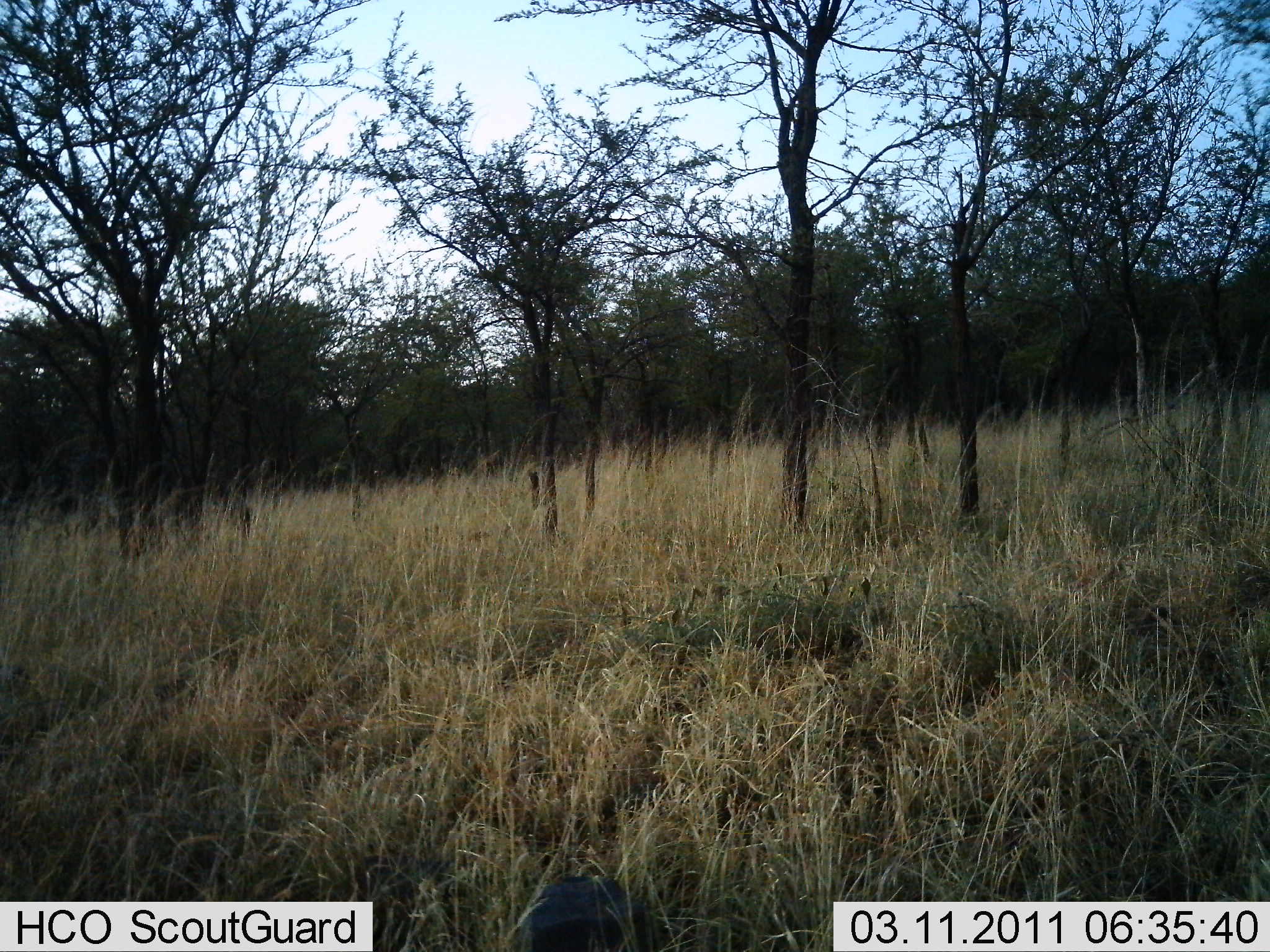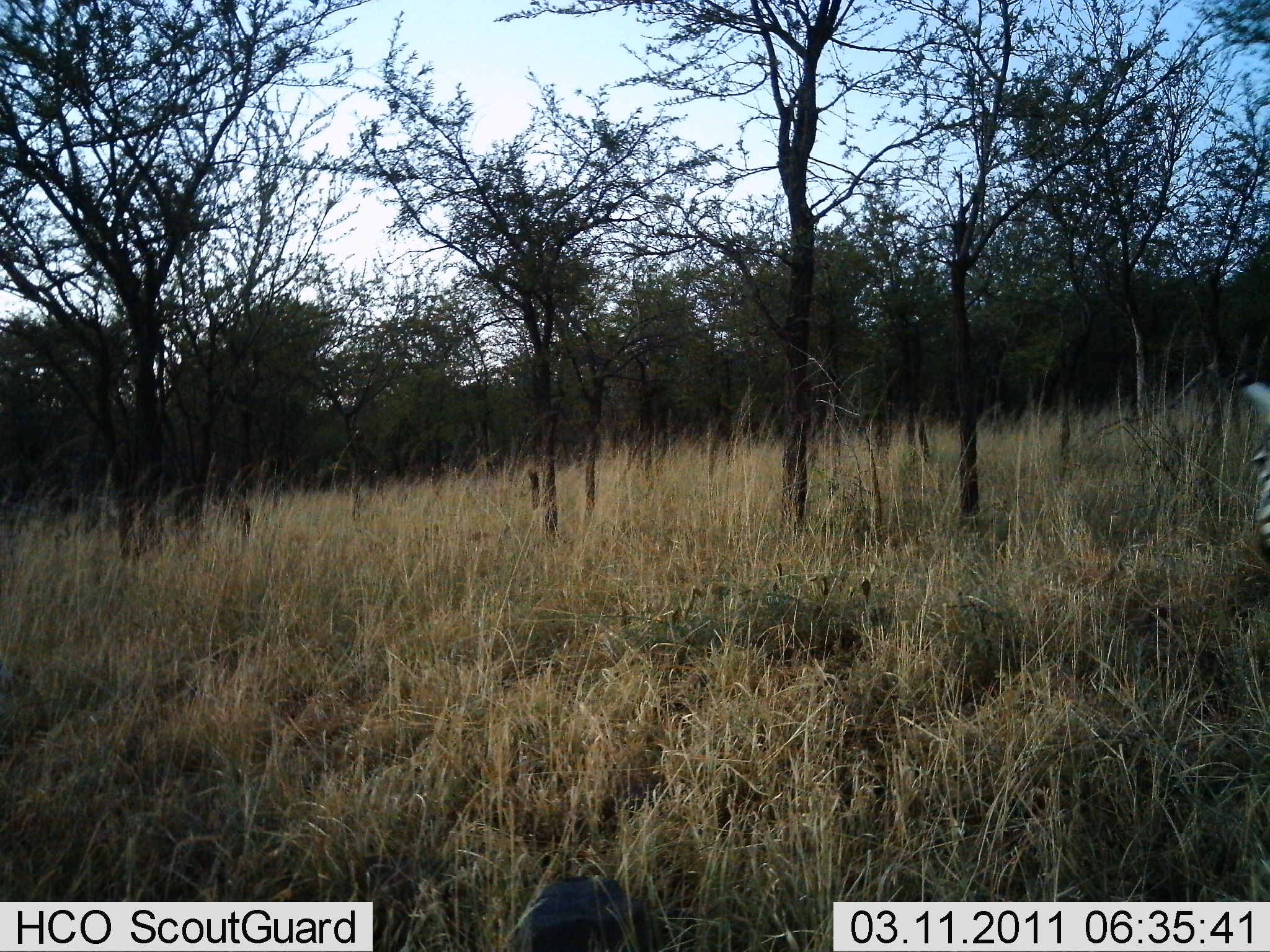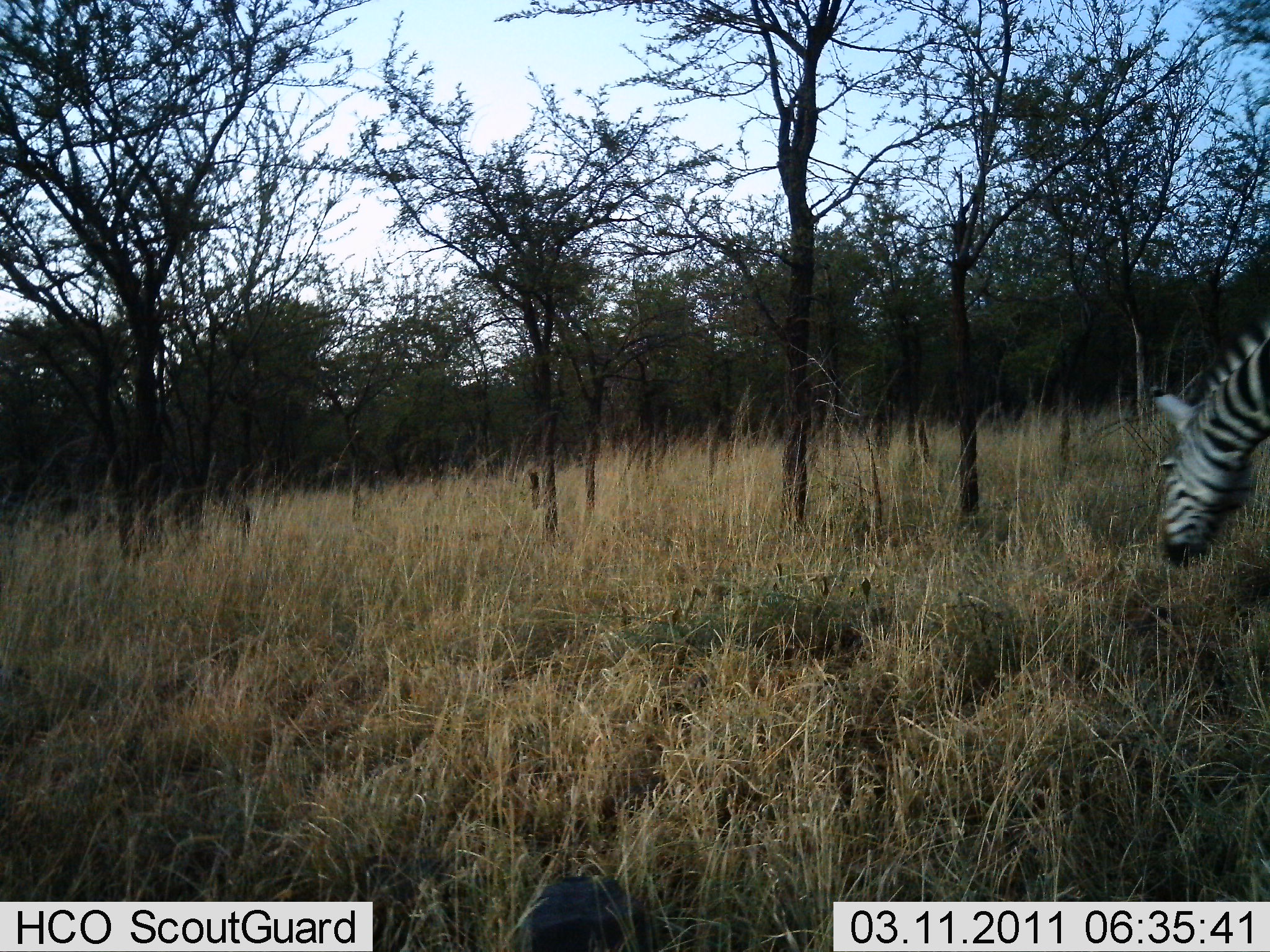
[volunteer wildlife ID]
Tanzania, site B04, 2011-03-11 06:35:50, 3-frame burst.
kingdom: Animalia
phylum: Chordata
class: Mammalia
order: Perissodactyla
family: Equidae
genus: Equus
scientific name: Equus quagga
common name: plains zebra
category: zebra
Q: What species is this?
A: Zebra (plains zebra) (Equus quagga).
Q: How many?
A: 1.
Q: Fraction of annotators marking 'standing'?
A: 27%.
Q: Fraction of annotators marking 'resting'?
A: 0%.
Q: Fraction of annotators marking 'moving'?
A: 73%.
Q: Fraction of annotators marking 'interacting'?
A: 0%.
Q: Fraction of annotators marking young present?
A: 0%.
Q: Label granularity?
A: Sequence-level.